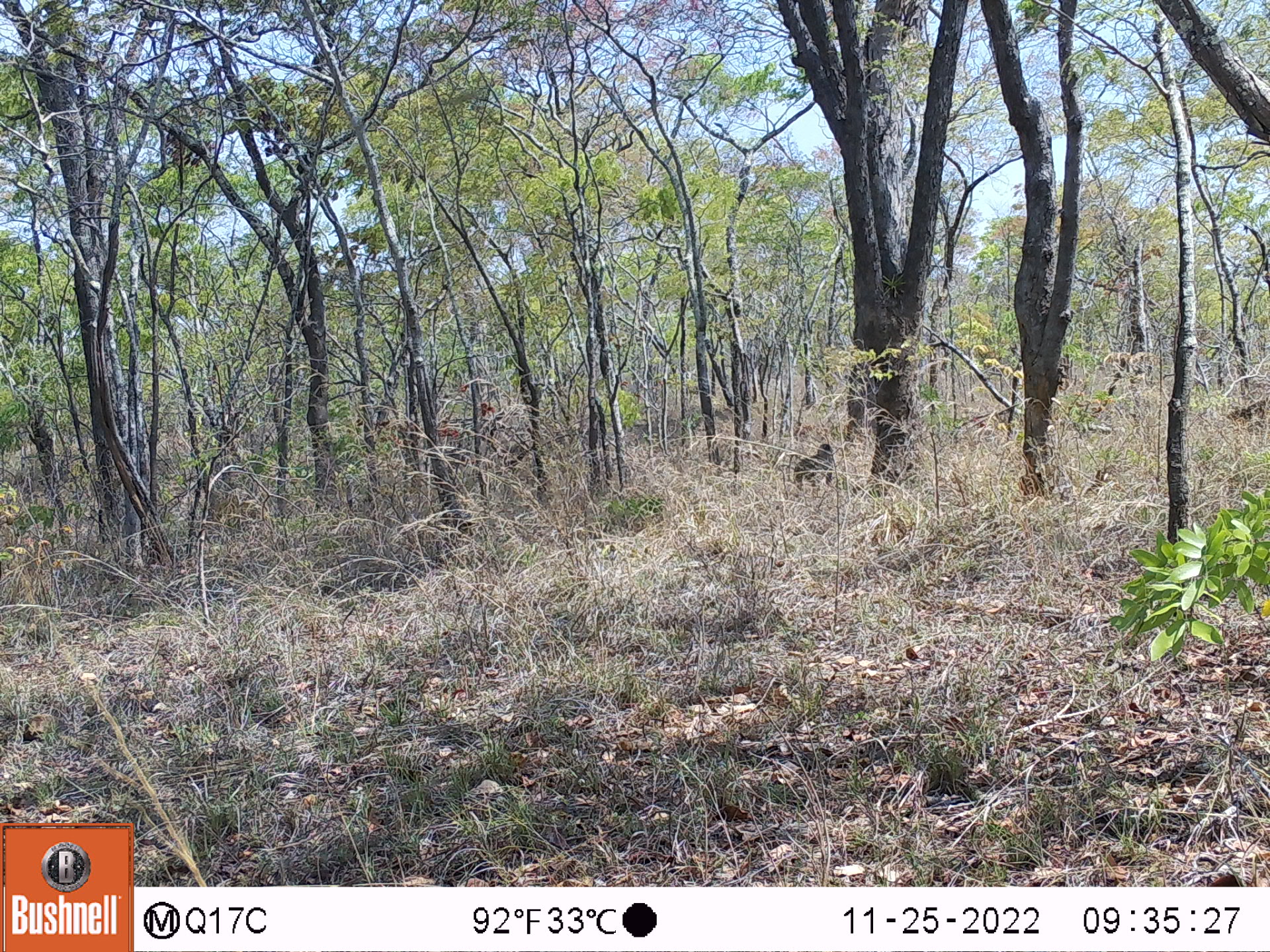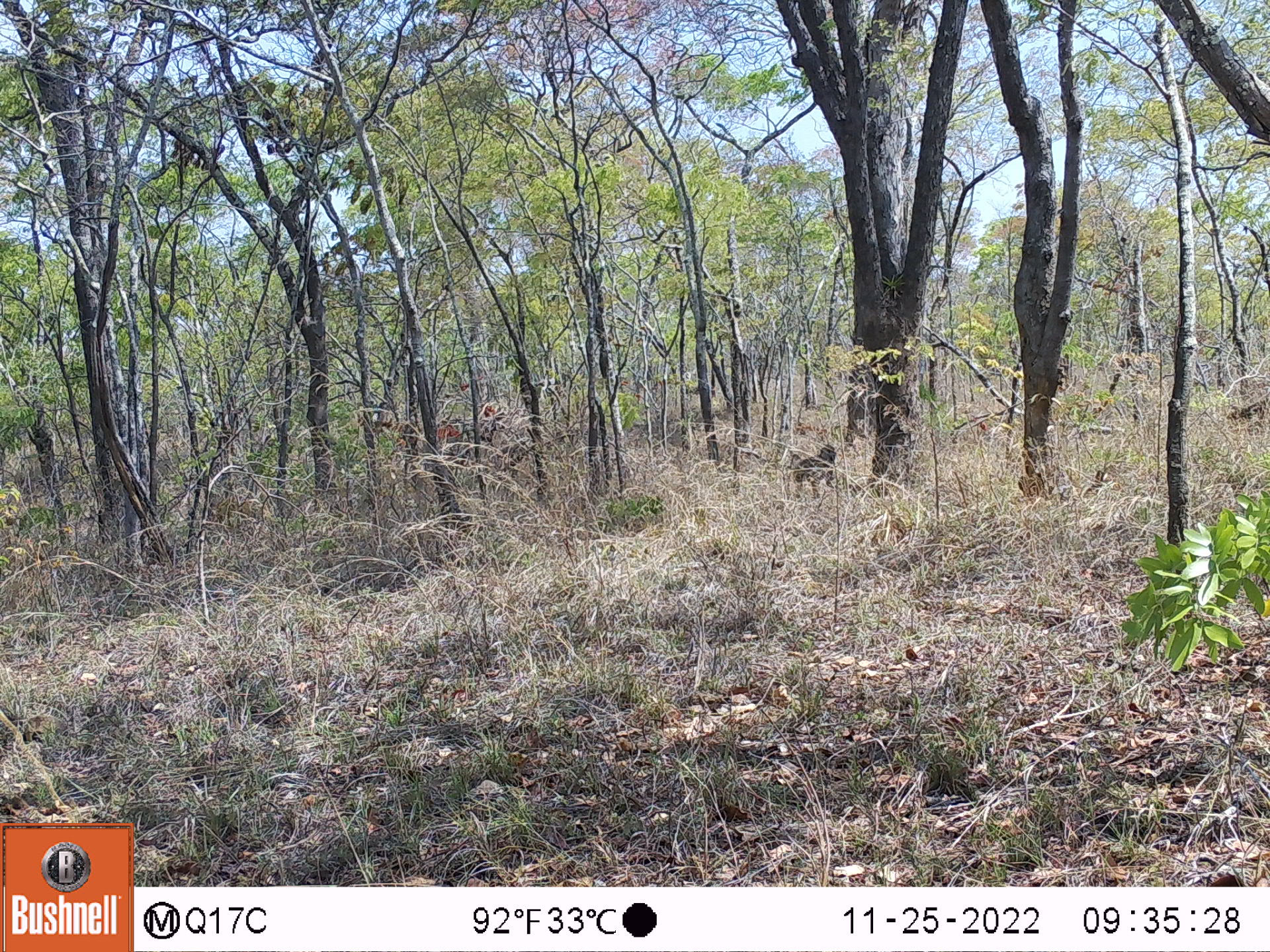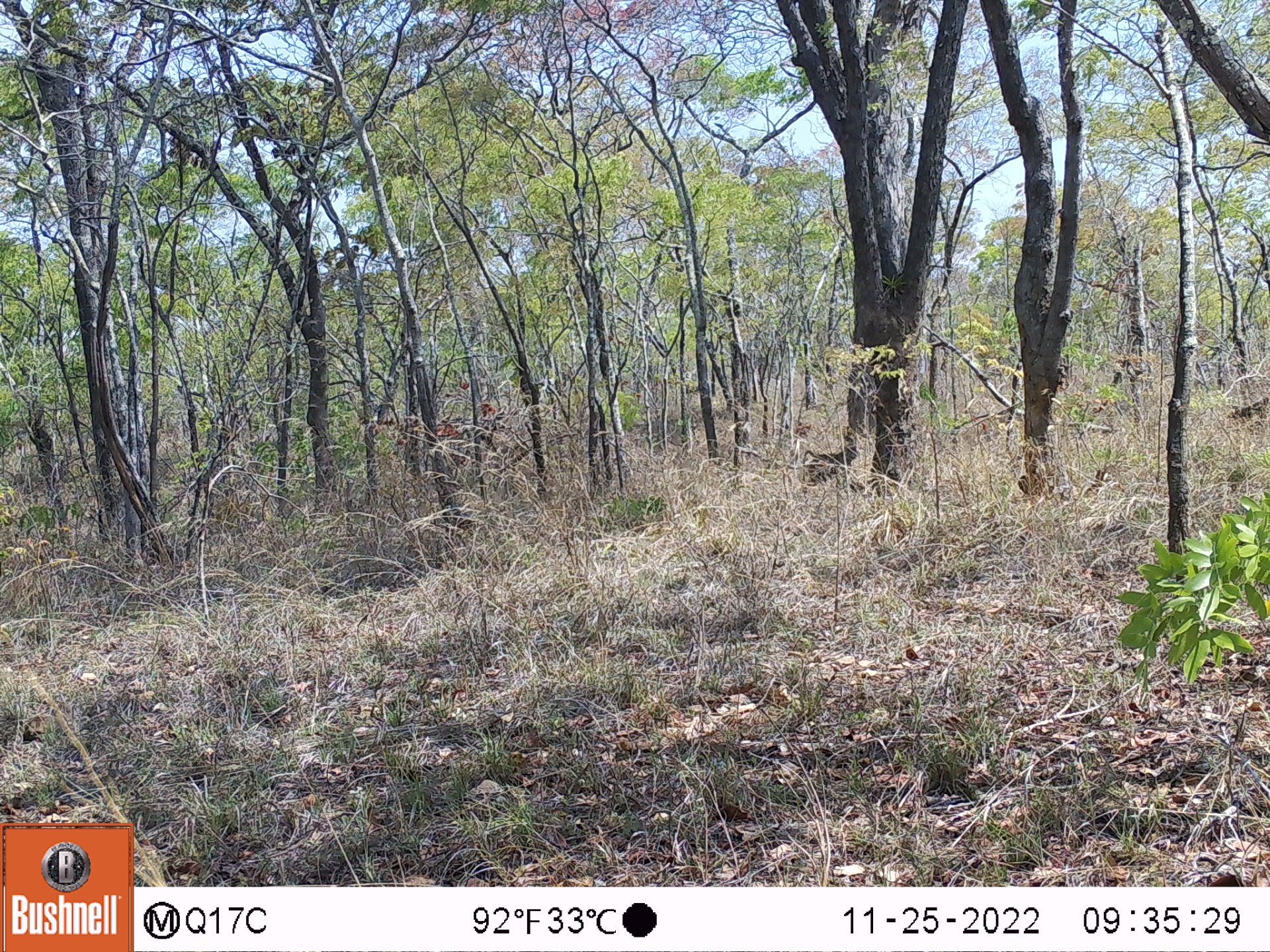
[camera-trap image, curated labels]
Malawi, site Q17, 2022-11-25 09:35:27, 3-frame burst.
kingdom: Animalia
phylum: Chordata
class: Mammalia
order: Primates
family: Cercopithecidae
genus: Papio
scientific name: Papio cynocephalus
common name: yellow baboon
Yellow baboon (Papio cynocephalus), count 1.